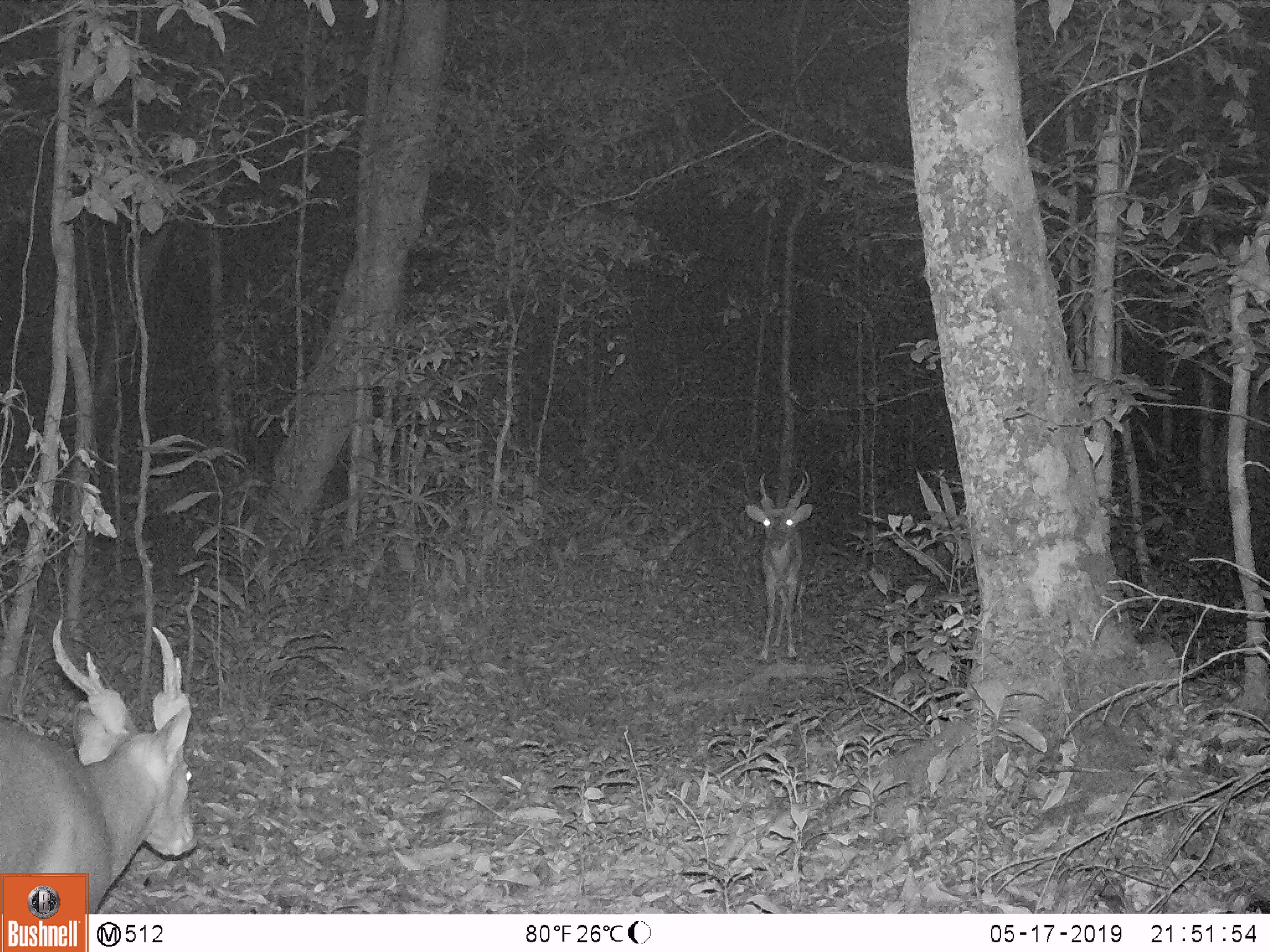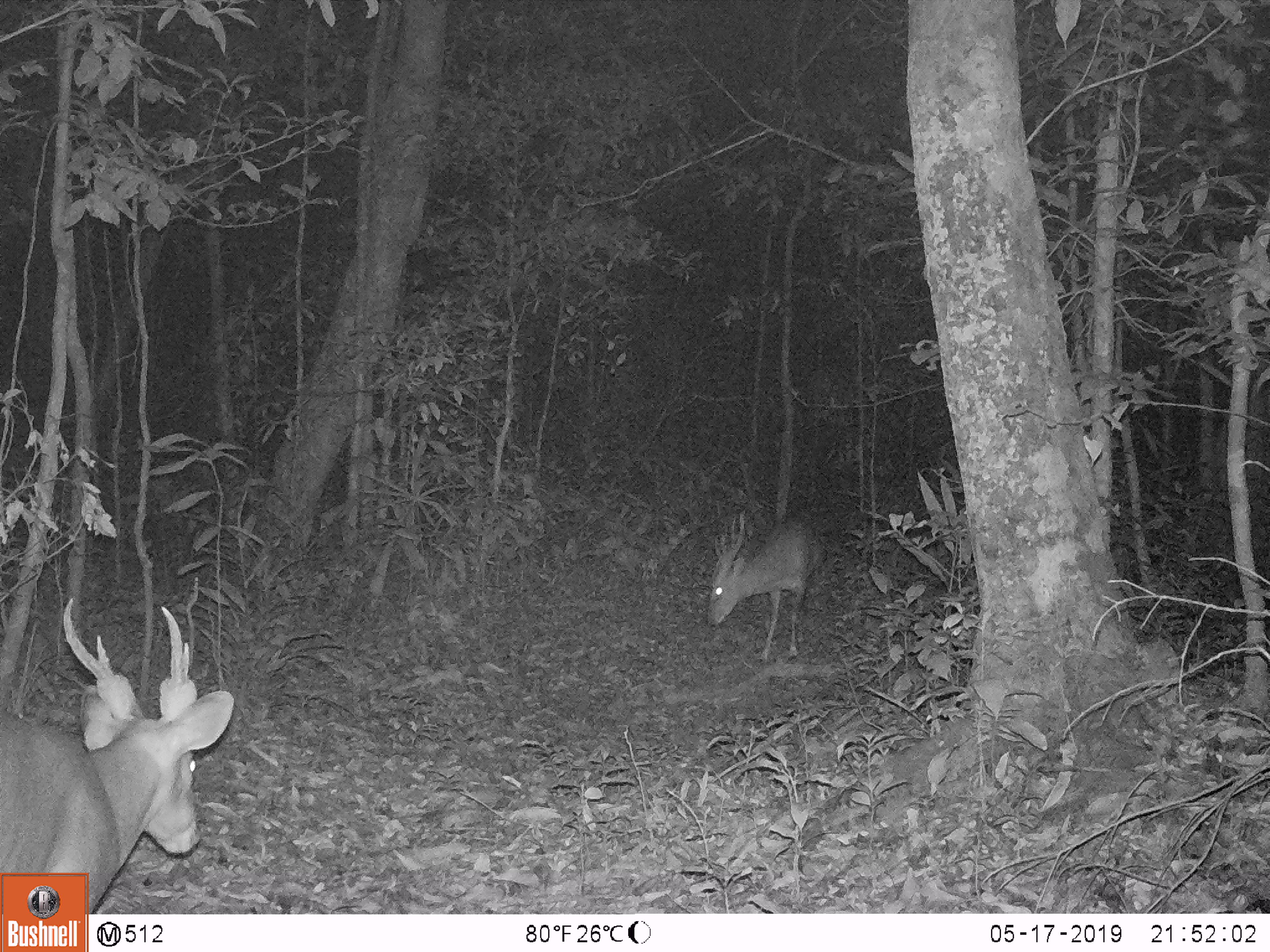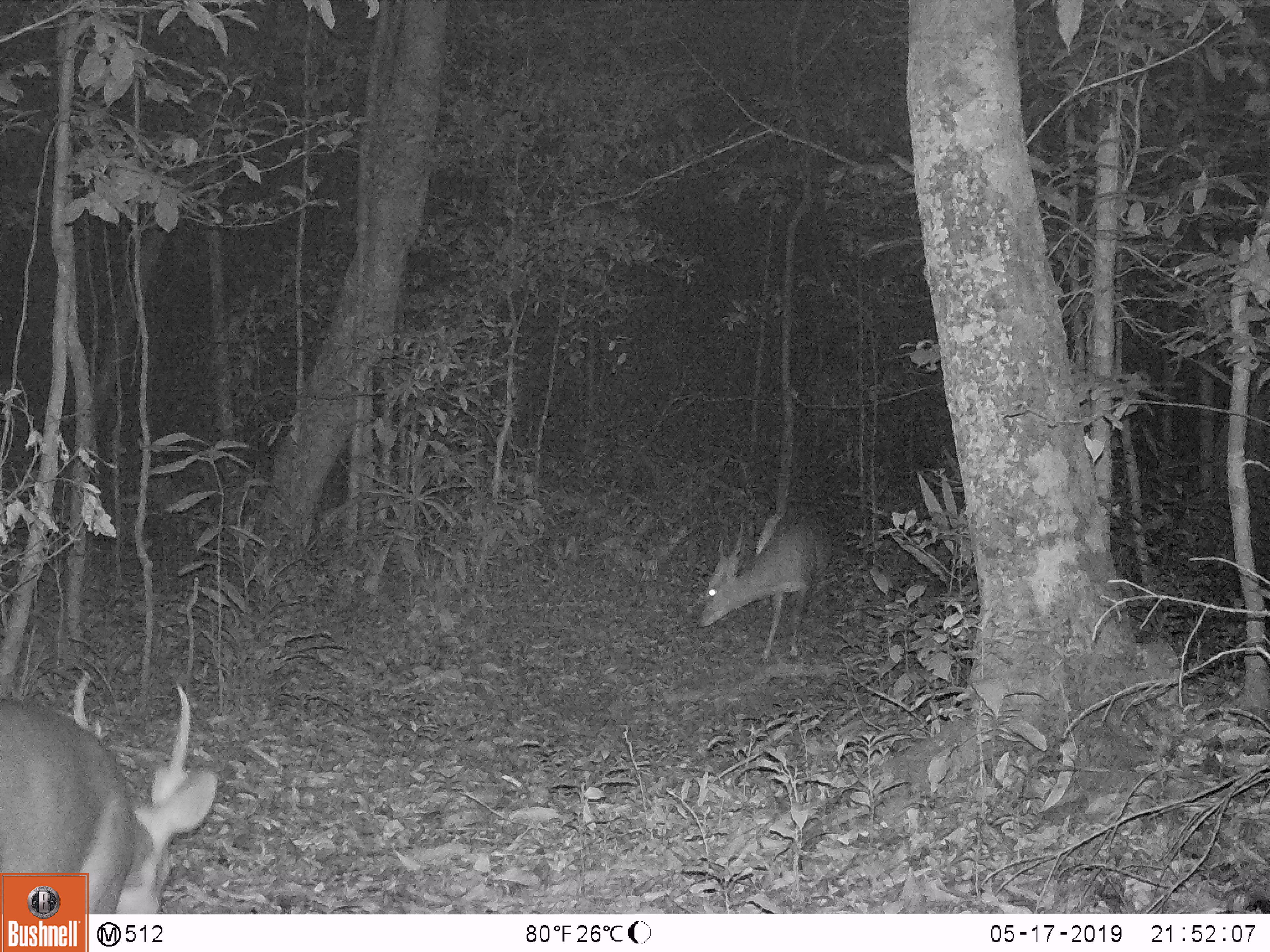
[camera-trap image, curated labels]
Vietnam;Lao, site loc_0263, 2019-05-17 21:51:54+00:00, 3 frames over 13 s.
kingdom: Animalia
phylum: Chordata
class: Mammalia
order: Artiodactyla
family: Cervidae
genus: Muntiacus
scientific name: Muntiacus vuquangensis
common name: large-antlered muntjac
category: large antlered muntjac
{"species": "large antlered muntjac (large-antlered muntjac) (Muntiacus vuquangensis)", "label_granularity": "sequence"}